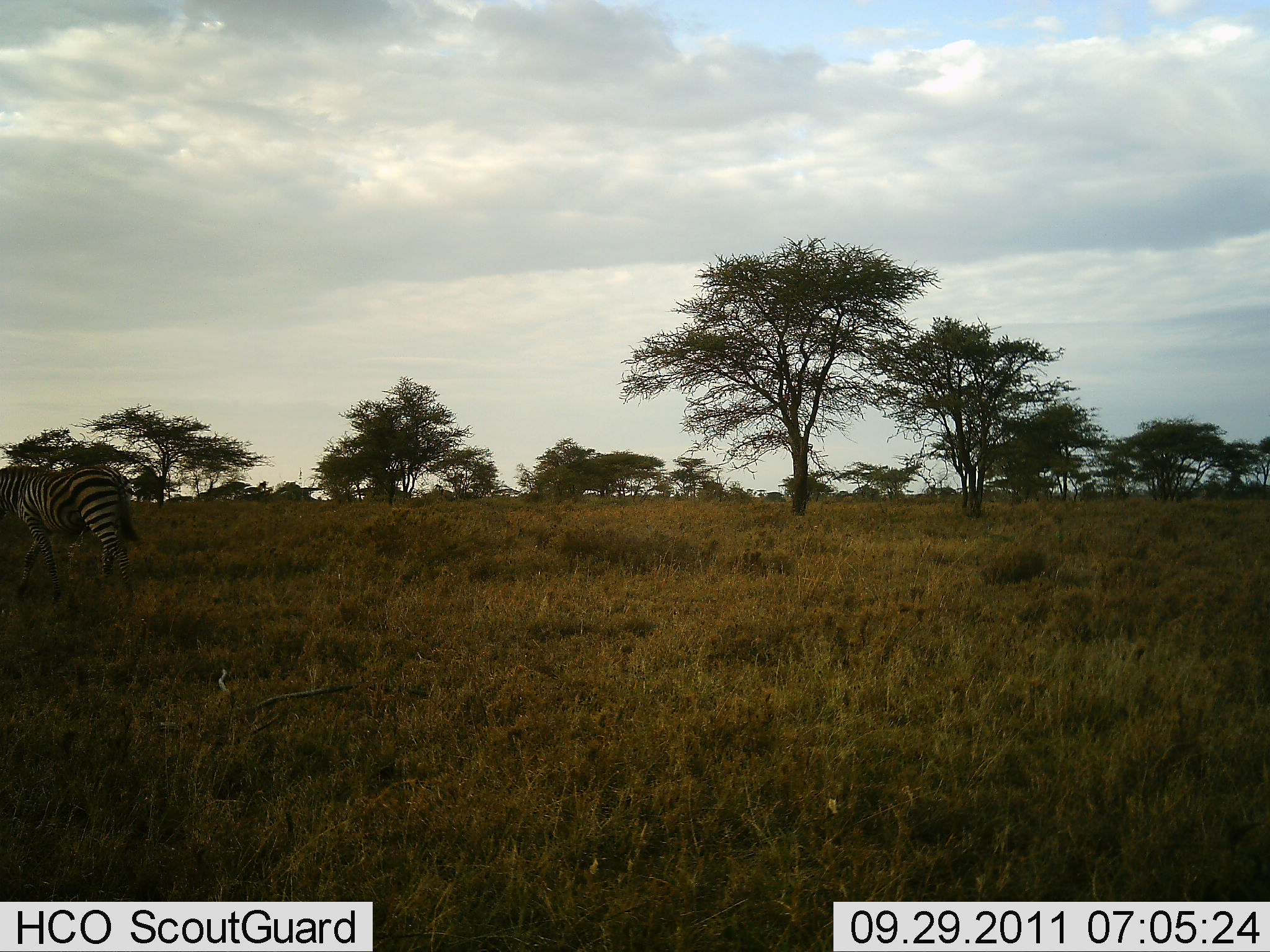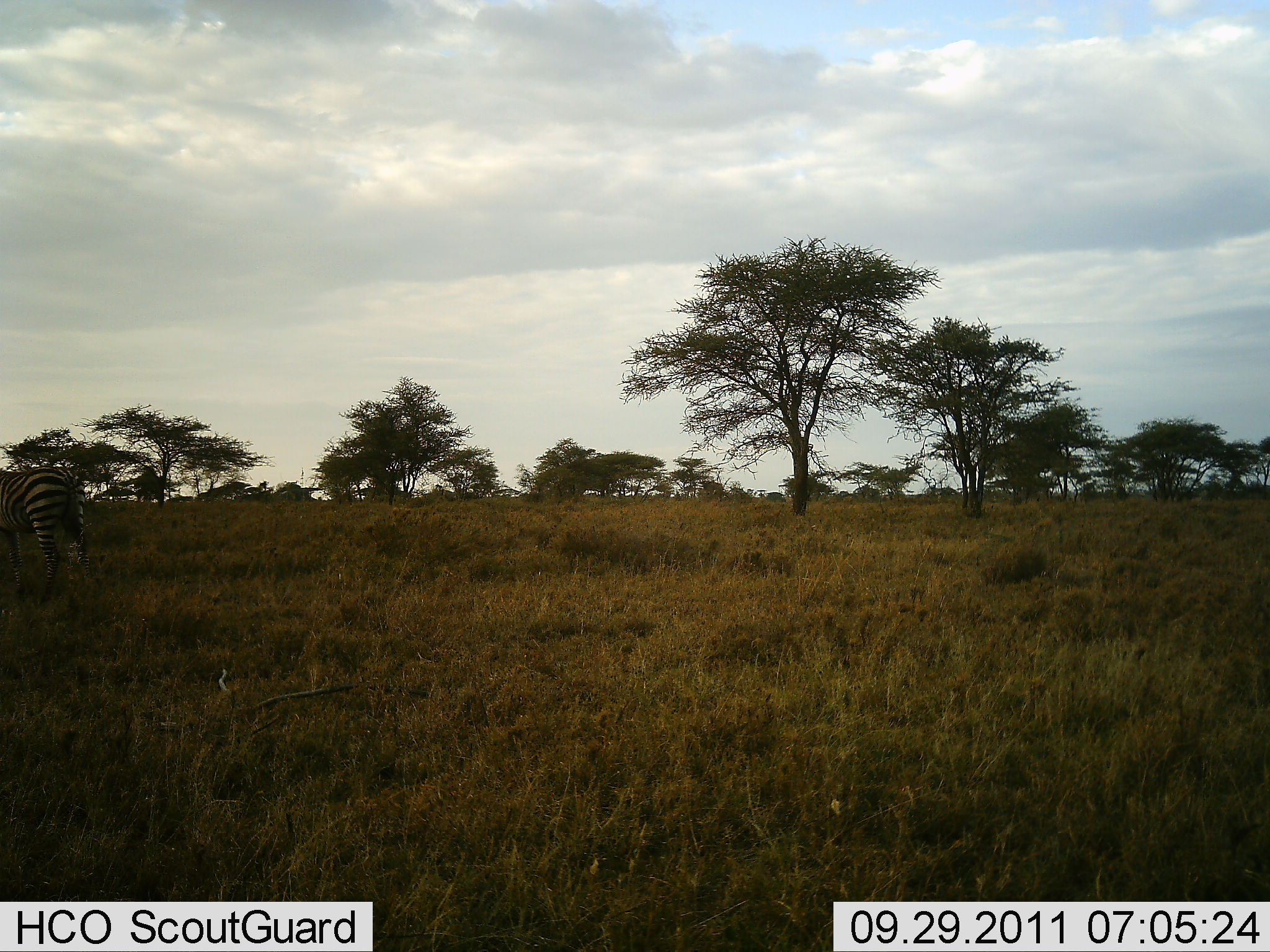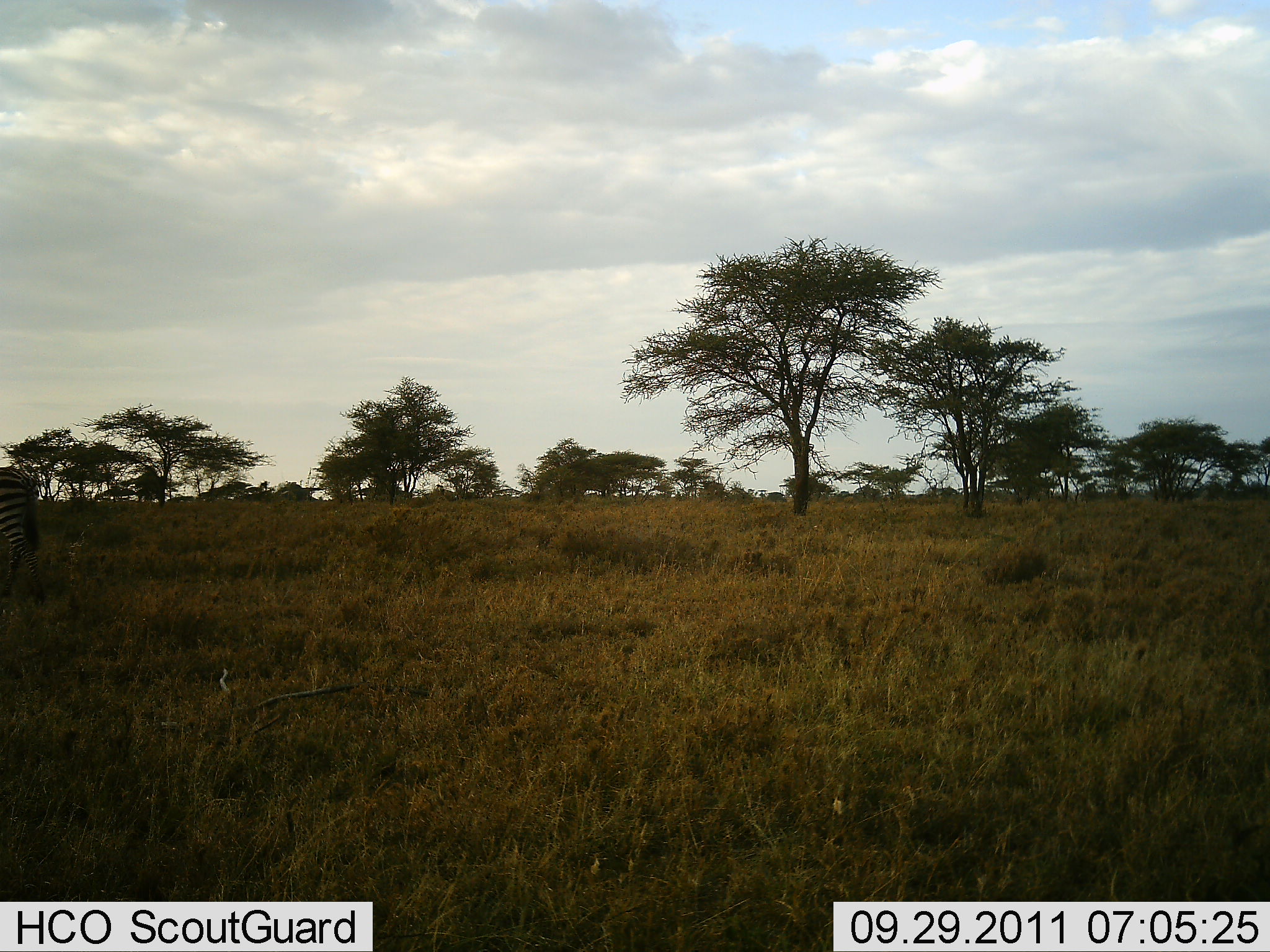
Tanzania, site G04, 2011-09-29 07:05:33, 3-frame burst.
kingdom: Animalia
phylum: Chordata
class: Mammalia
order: Perissodactyla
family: Equidae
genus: Equus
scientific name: Equus quagga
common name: plains zebra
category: zebra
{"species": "zebra (plains zebra) (Equus quagga)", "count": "1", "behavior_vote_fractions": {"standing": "6%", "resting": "0%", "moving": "94%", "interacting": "0%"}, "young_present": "0%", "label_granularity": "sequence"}